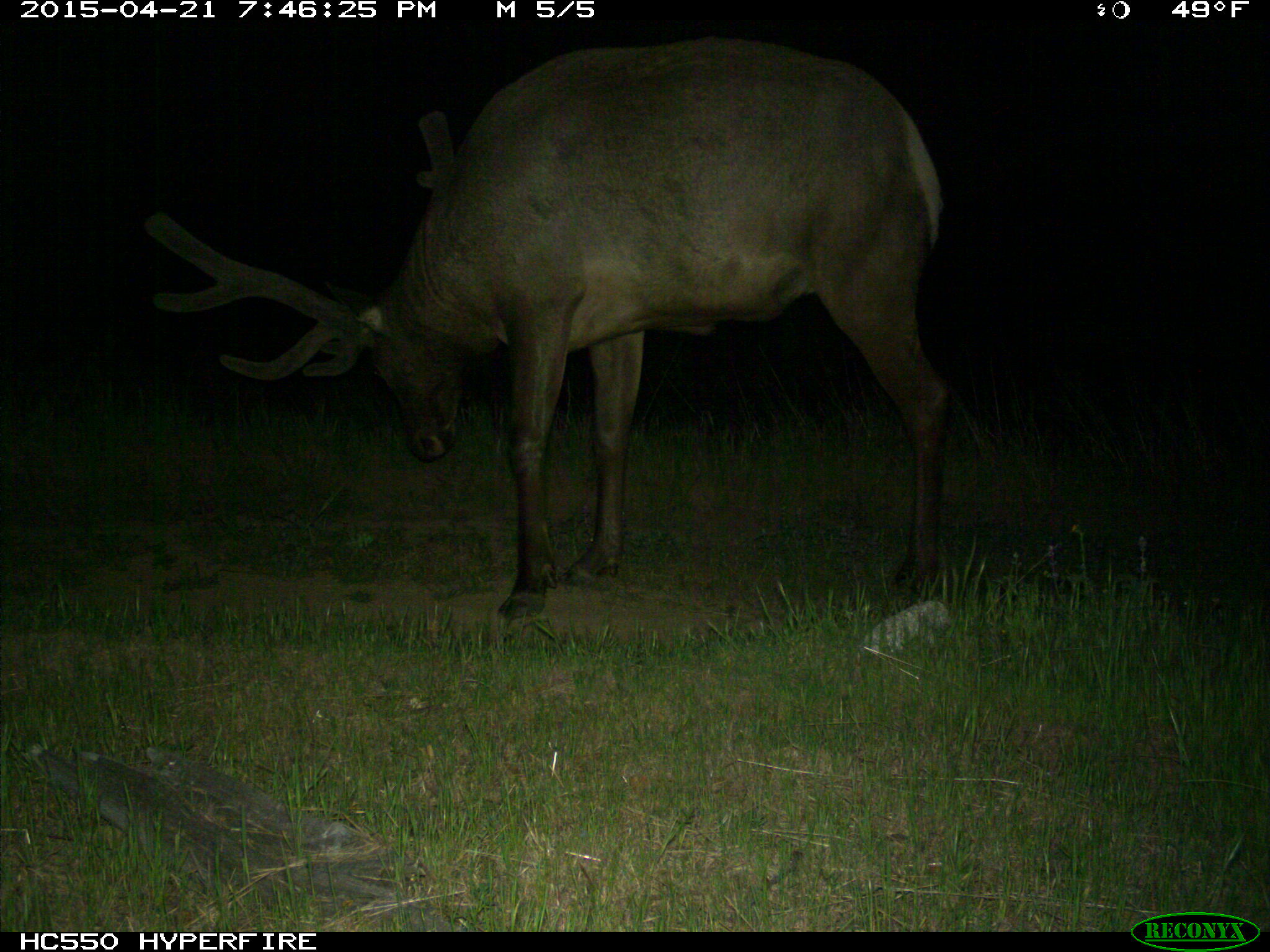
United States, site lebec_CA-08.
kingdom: Animalia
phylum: Chordata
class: Mammalia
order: Artiodactyla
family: Cervidae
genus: Cervus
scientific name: Cervus canadensis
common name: elk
Cervus canadensis (elk).